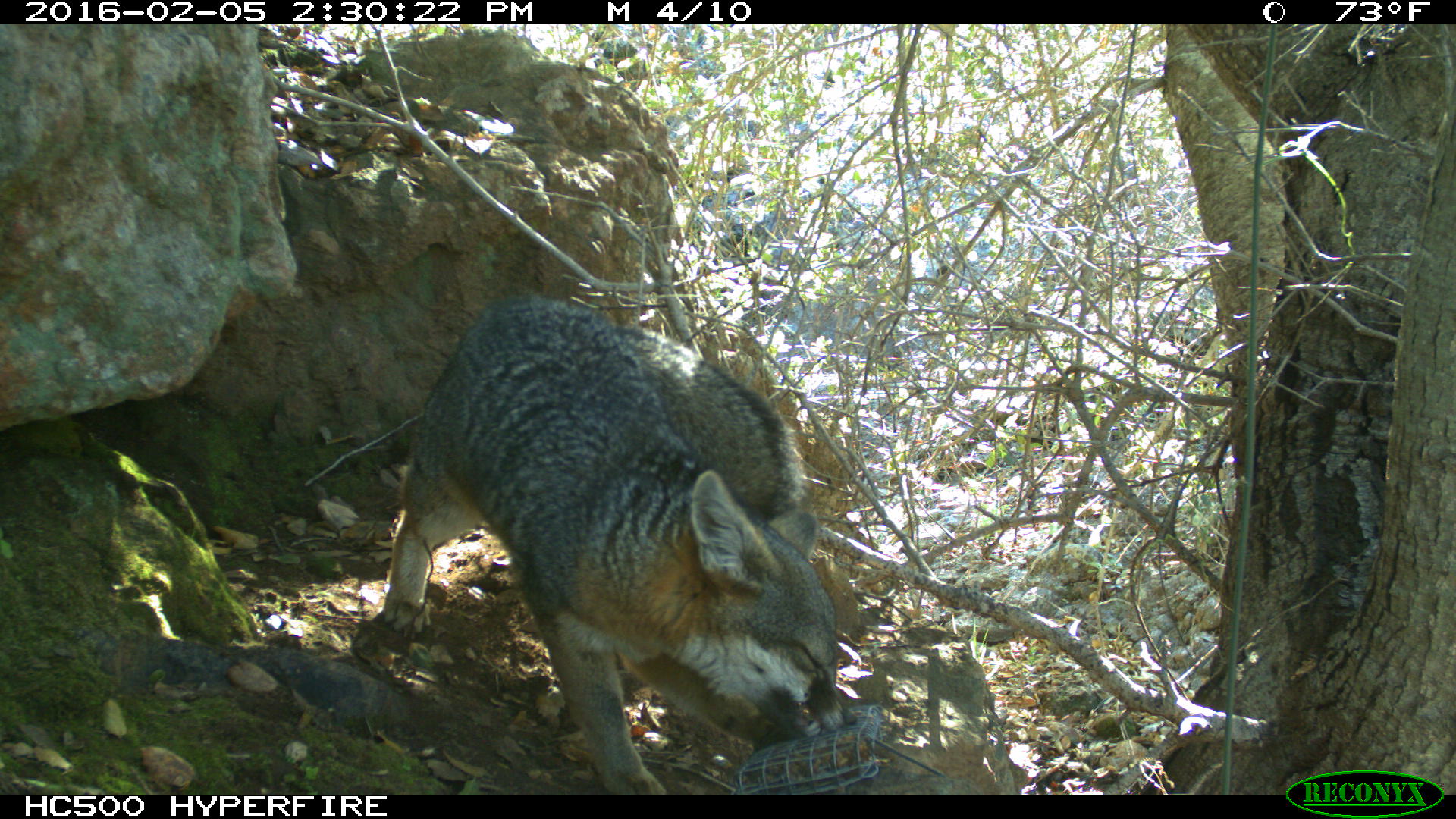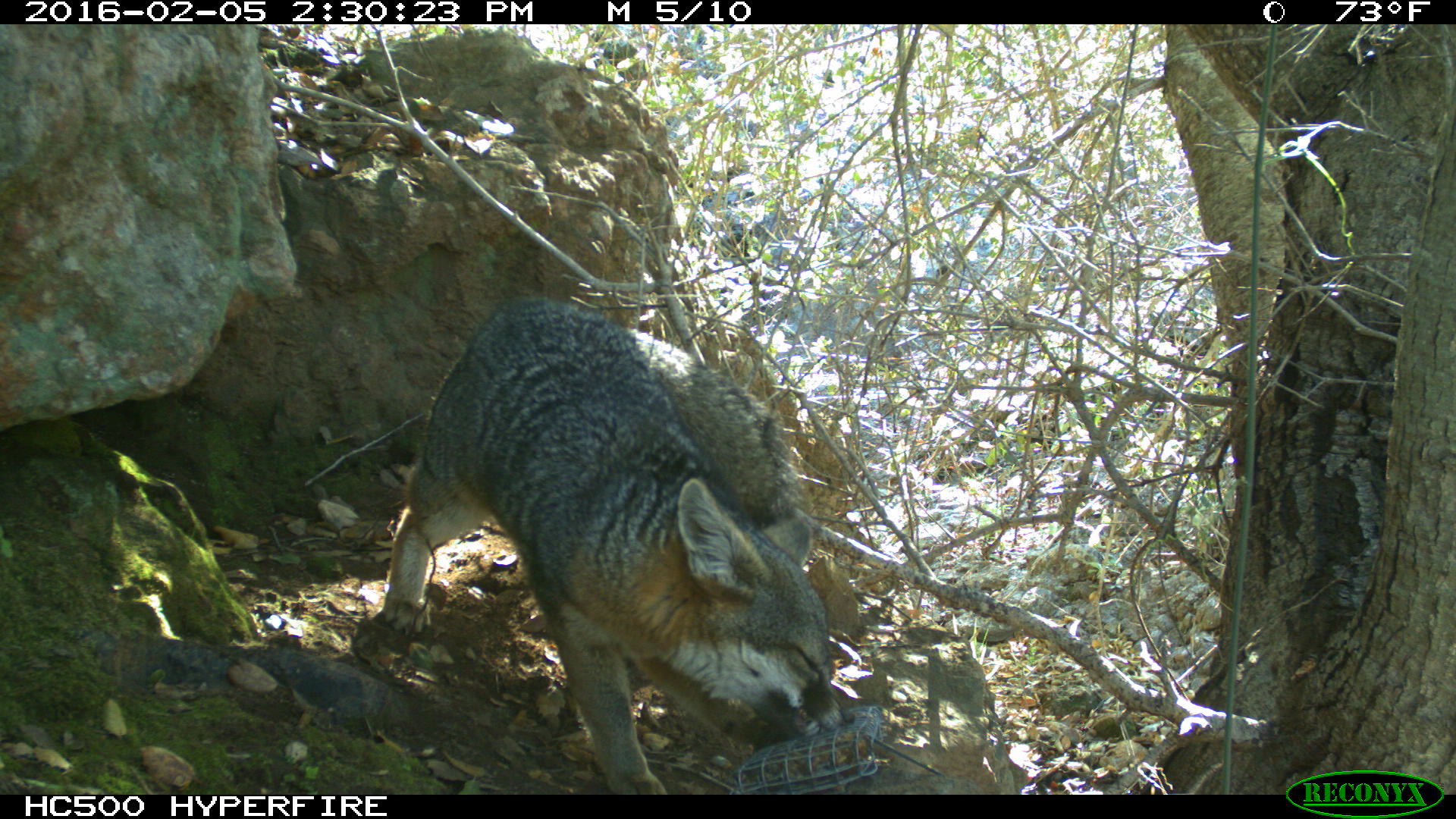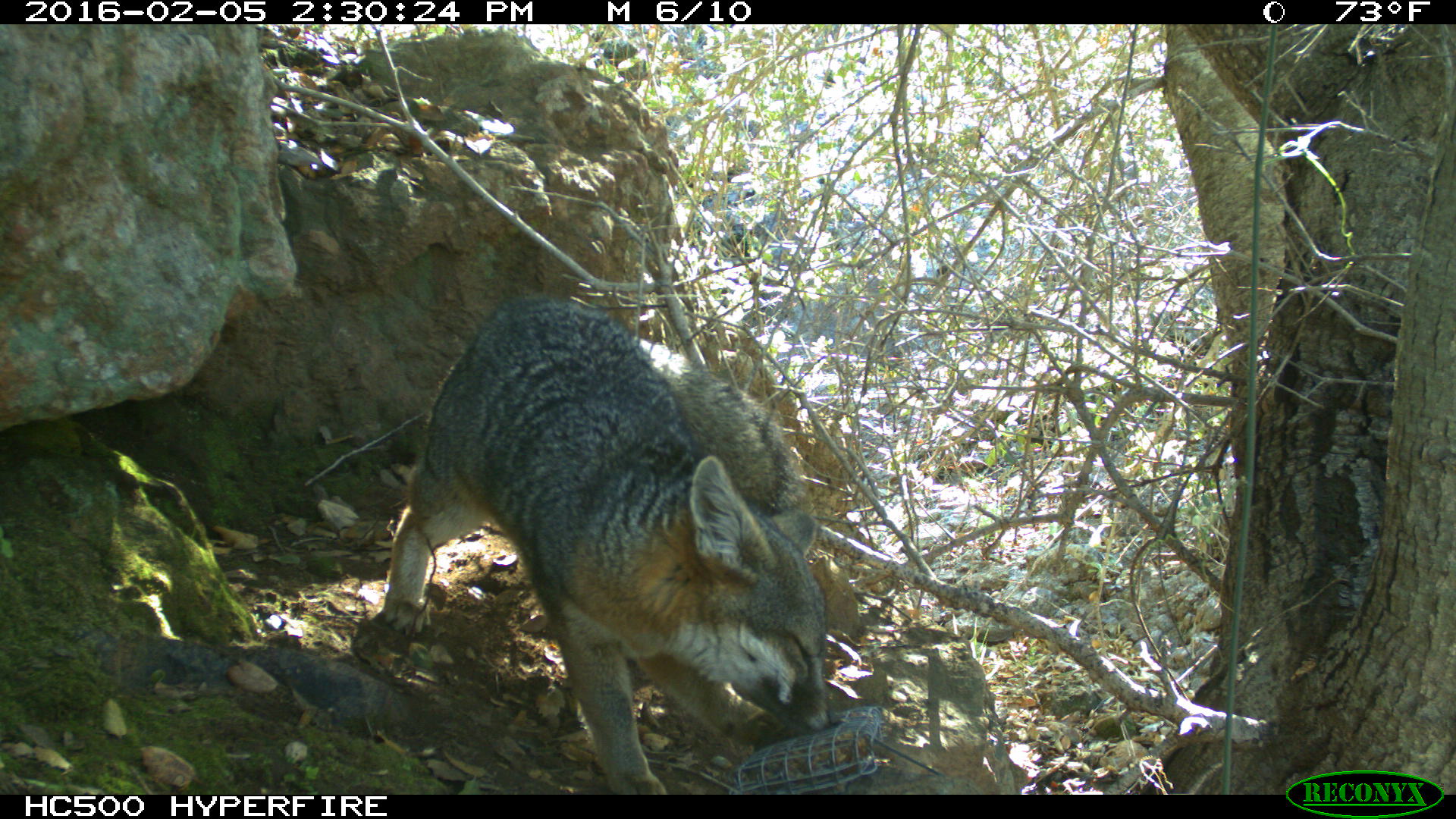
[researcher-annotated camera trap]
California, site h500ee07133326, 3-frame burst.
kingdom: Animalia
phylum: Chordata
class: Mammalia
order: Carnivora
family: Canidae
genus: Urocyon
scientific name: Urocyon littoralis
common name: island fox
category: fox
Fox (island fox) (Urocyon littoralis).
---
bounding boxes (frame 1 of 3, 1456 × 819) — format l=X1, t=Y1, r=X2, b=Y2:
fox: l=383, t=290, r=857, b=792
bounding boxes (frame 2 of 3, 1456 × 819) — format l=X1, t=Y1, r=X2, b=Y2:
fox: l=381, t=296, r=842, b=795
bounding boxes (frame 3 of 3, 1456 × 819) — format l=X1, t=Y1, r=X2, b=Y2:
fox: l=383, t=291, r=843, b=792